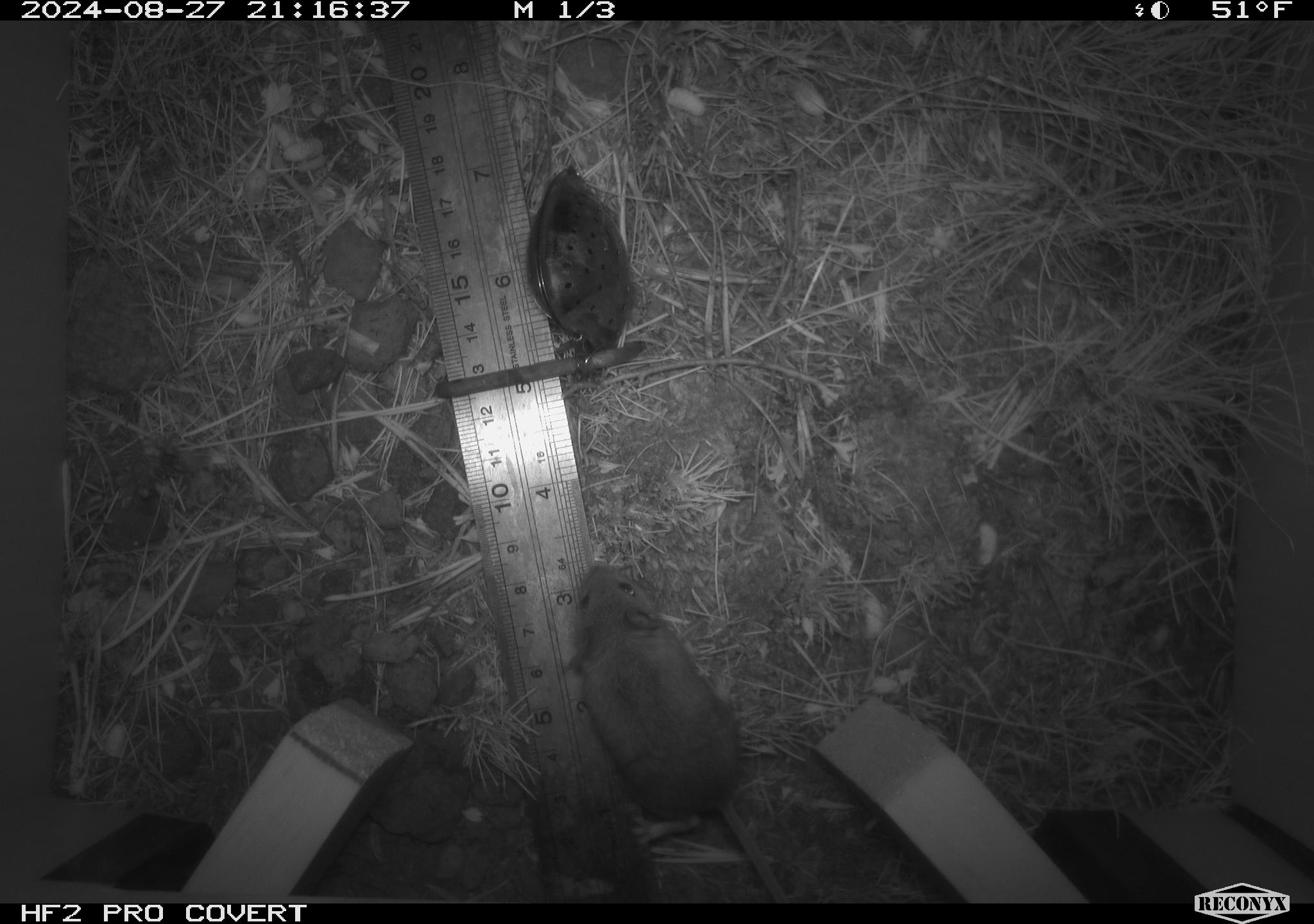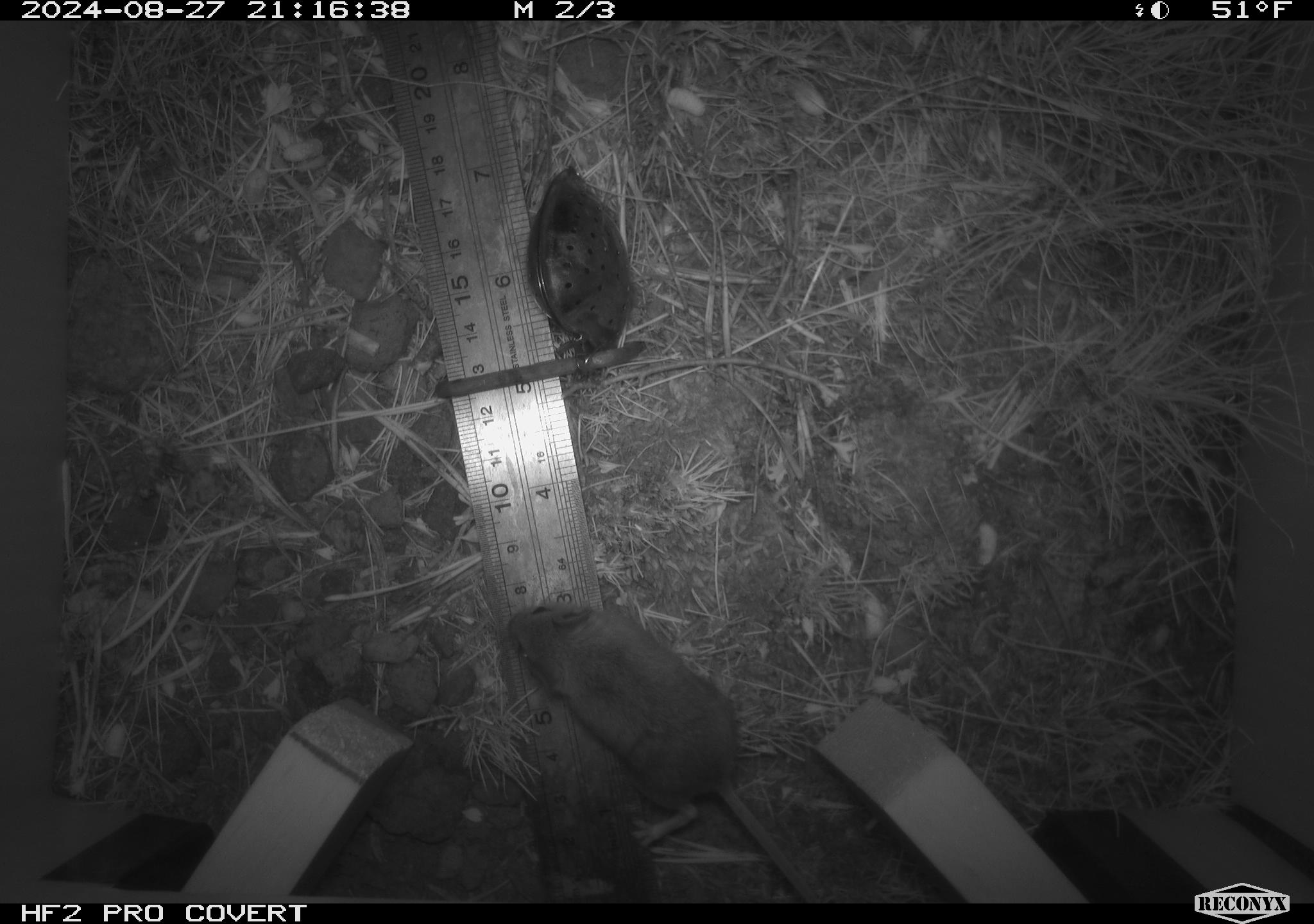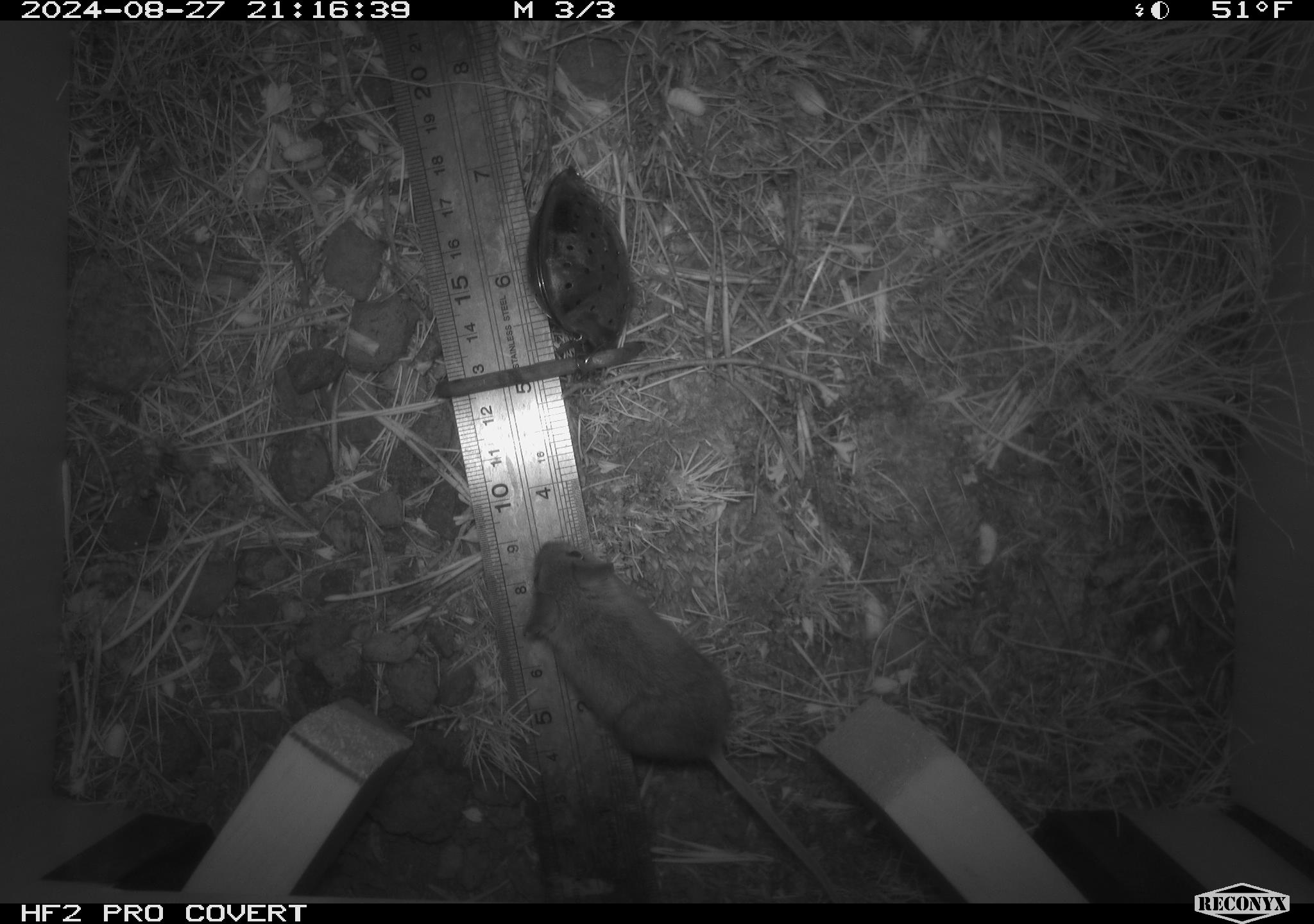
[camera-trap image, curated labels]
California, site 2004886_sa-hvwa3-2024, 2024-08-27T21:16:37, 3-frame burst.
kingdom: Animalia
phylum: Chordata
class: Mammalia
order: Rodentia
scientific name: Rodentia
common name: mouse species